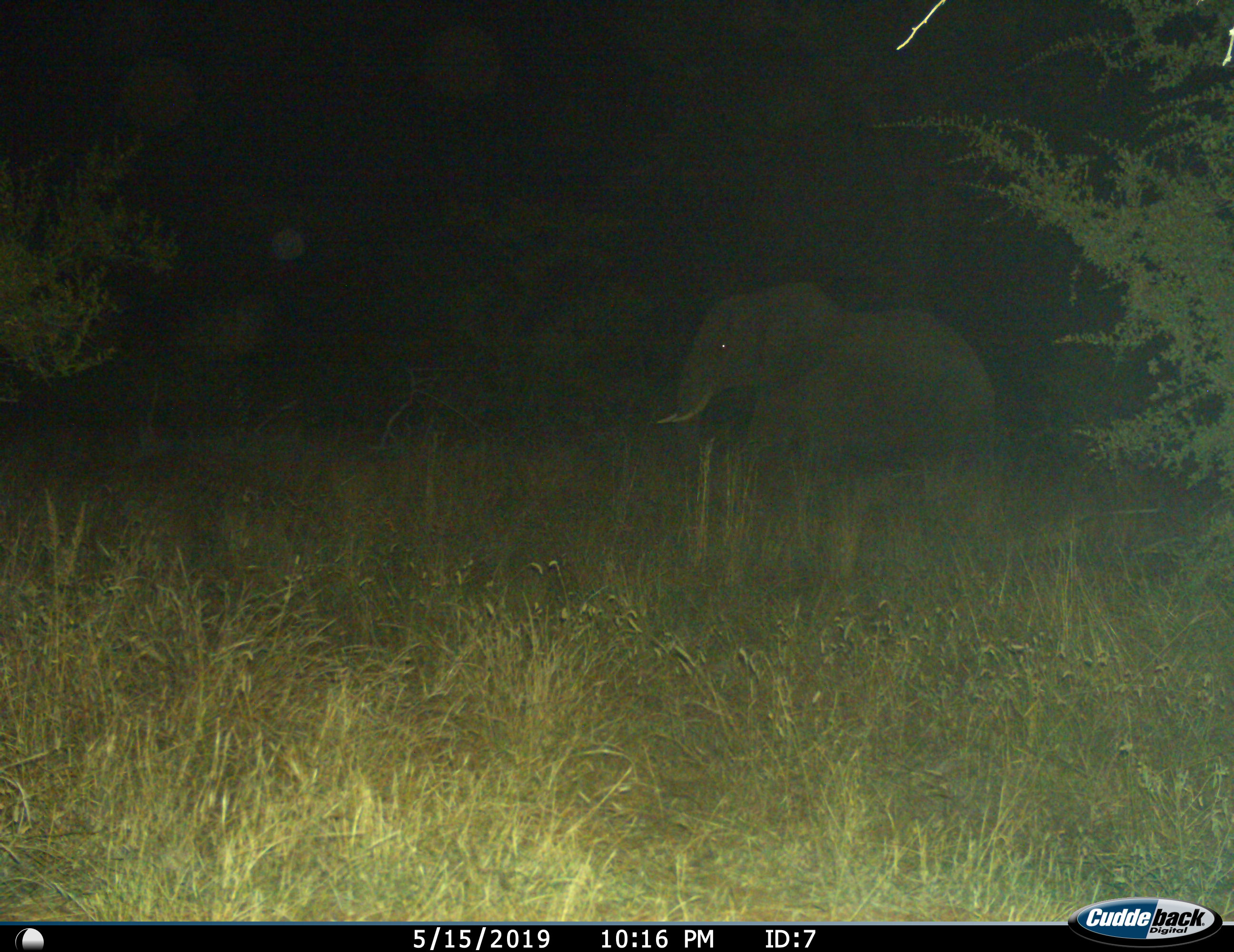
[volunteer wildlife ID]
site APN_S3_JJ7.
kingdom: Animalia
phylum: Chordata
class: Mammalia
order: Proboscidea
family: Elephantidae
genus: Loxodonta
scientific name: Loxodonta africana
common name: african bush elephant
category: elephant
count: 1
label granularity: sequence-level